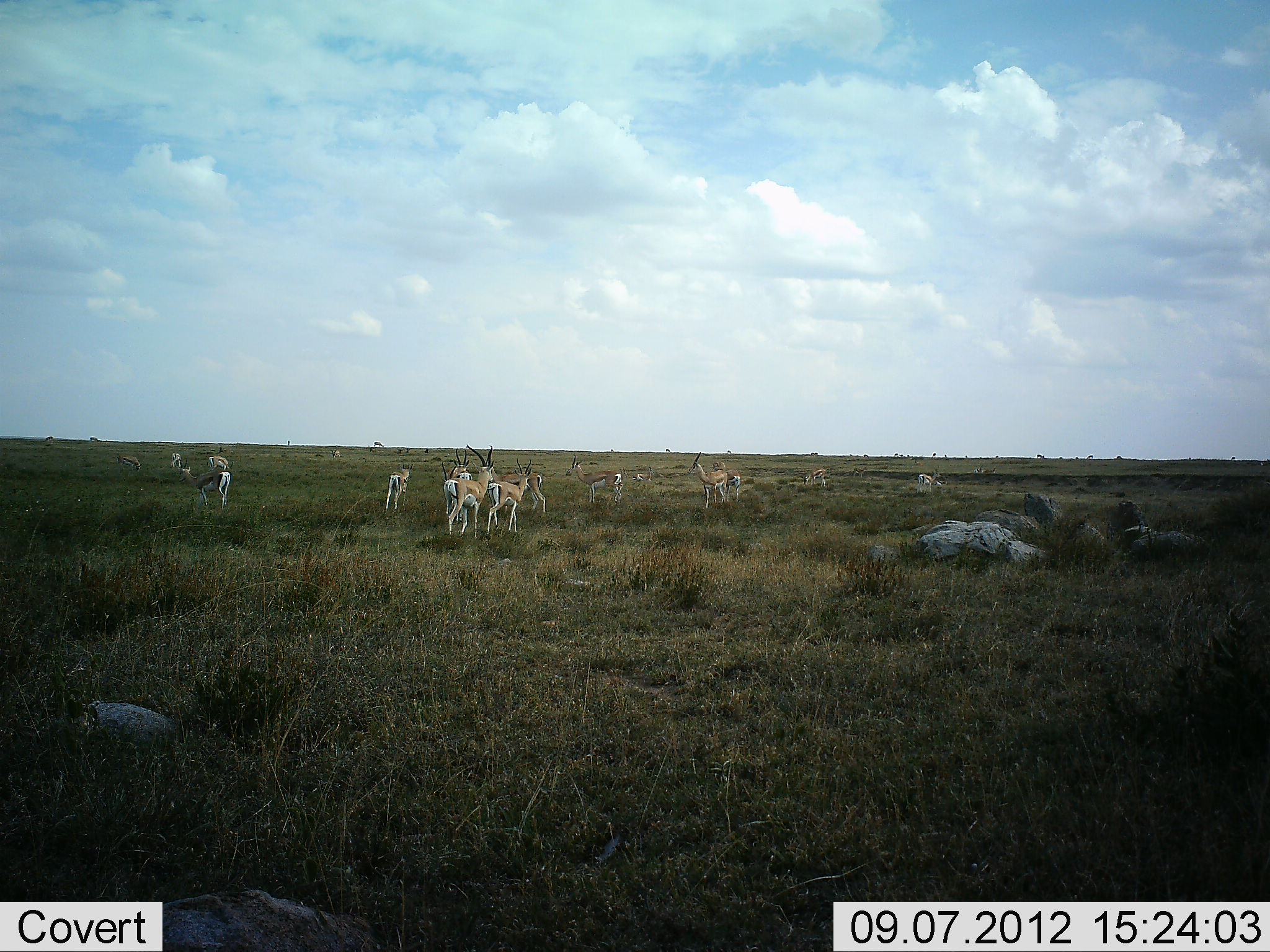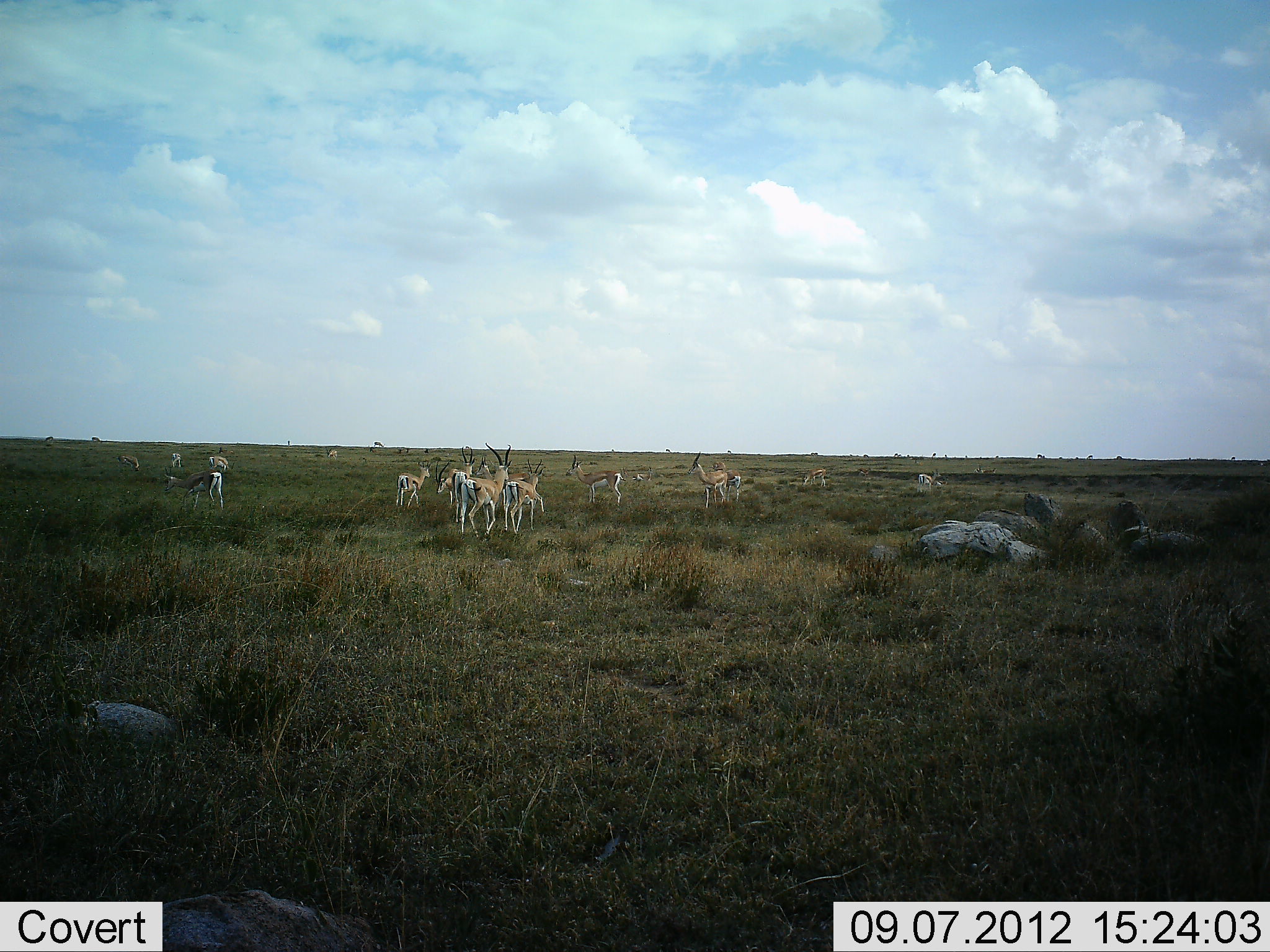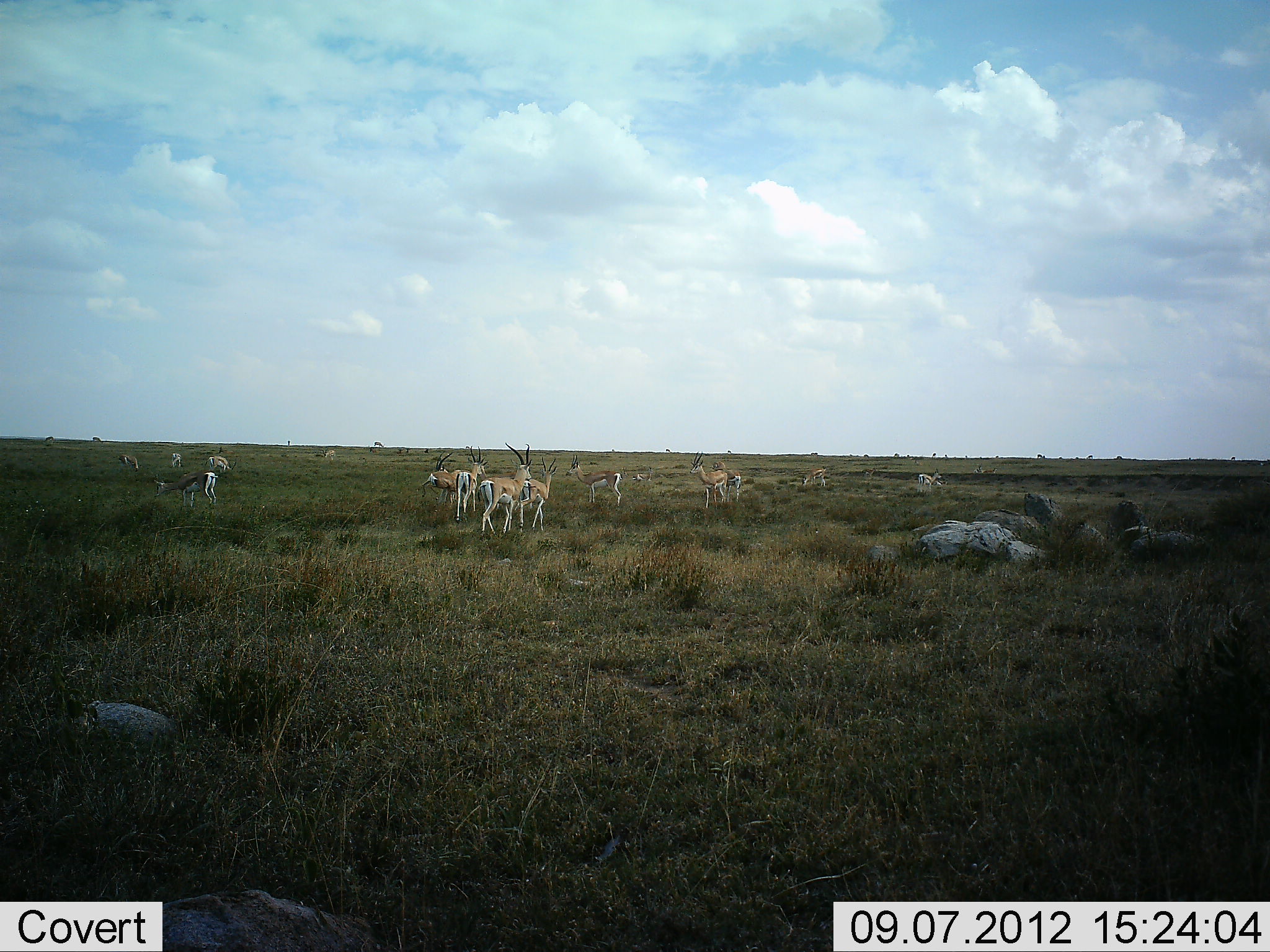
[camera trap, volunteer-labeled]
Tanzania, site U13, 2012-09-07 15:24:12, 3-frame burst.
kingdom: Animalia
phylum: Chordata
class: Mammalia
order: Artiodactyla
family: Bovidae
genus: Eudorcas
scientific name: Eudorcas thomsonii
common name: thomson's gazelle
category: gazellethomsons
Gazellethomsons (thomson's gazelle) (Eudorcas thomsonii), count 11-50. Behavior (volunteer vote fractions): standing 70%, resting 0%, moving 90%, interacting 10%. Young present (vote fraction): 10%. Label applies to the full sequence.